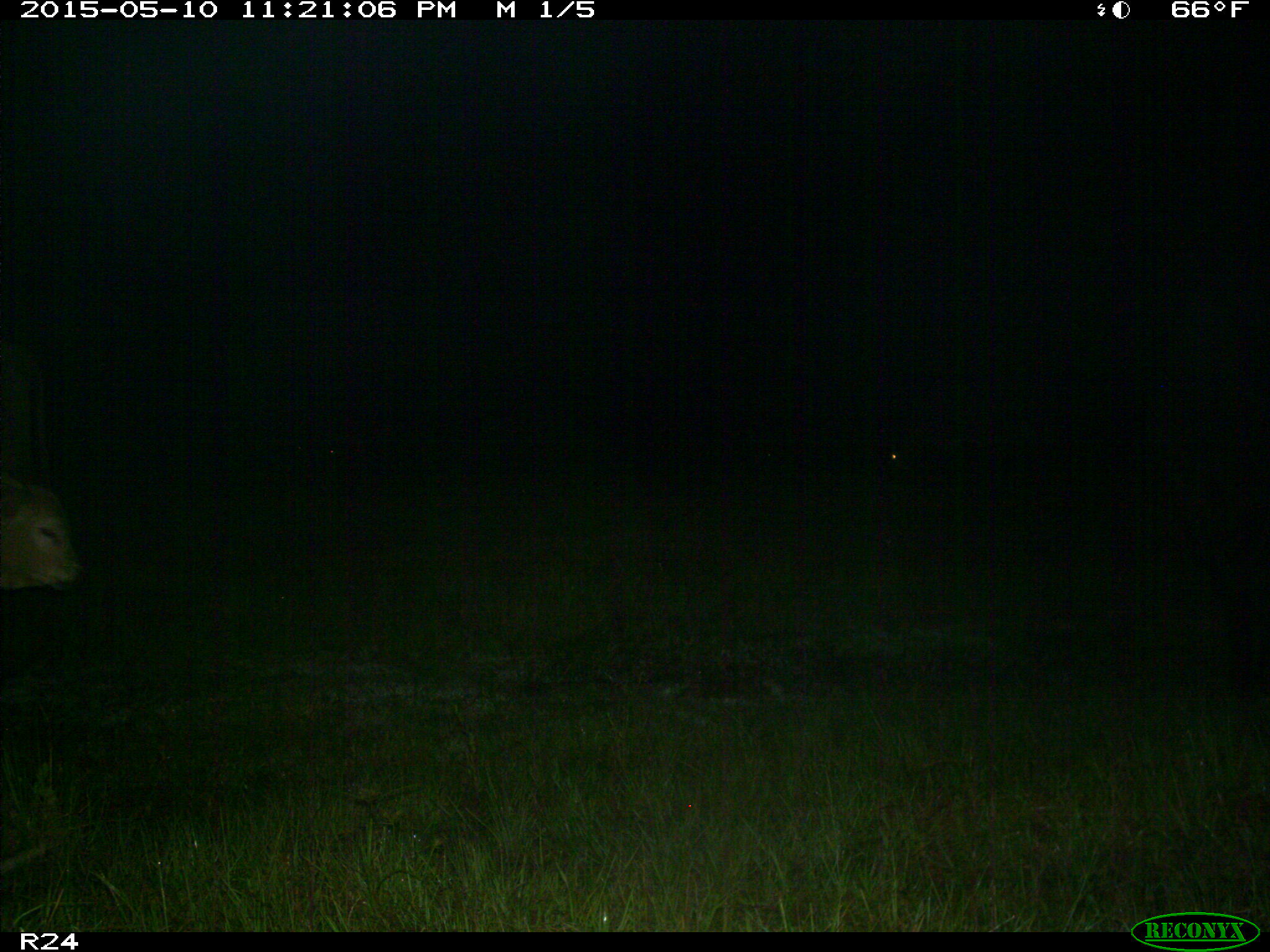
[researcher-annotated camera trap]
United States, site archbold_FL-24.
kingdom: Animalia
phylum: Chordata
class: Mammalia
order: Artiodactyla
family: Bovidae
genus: Bos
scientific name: Bos taurus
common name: domestic cow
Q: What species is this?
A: Bos taurus (domestic cow).